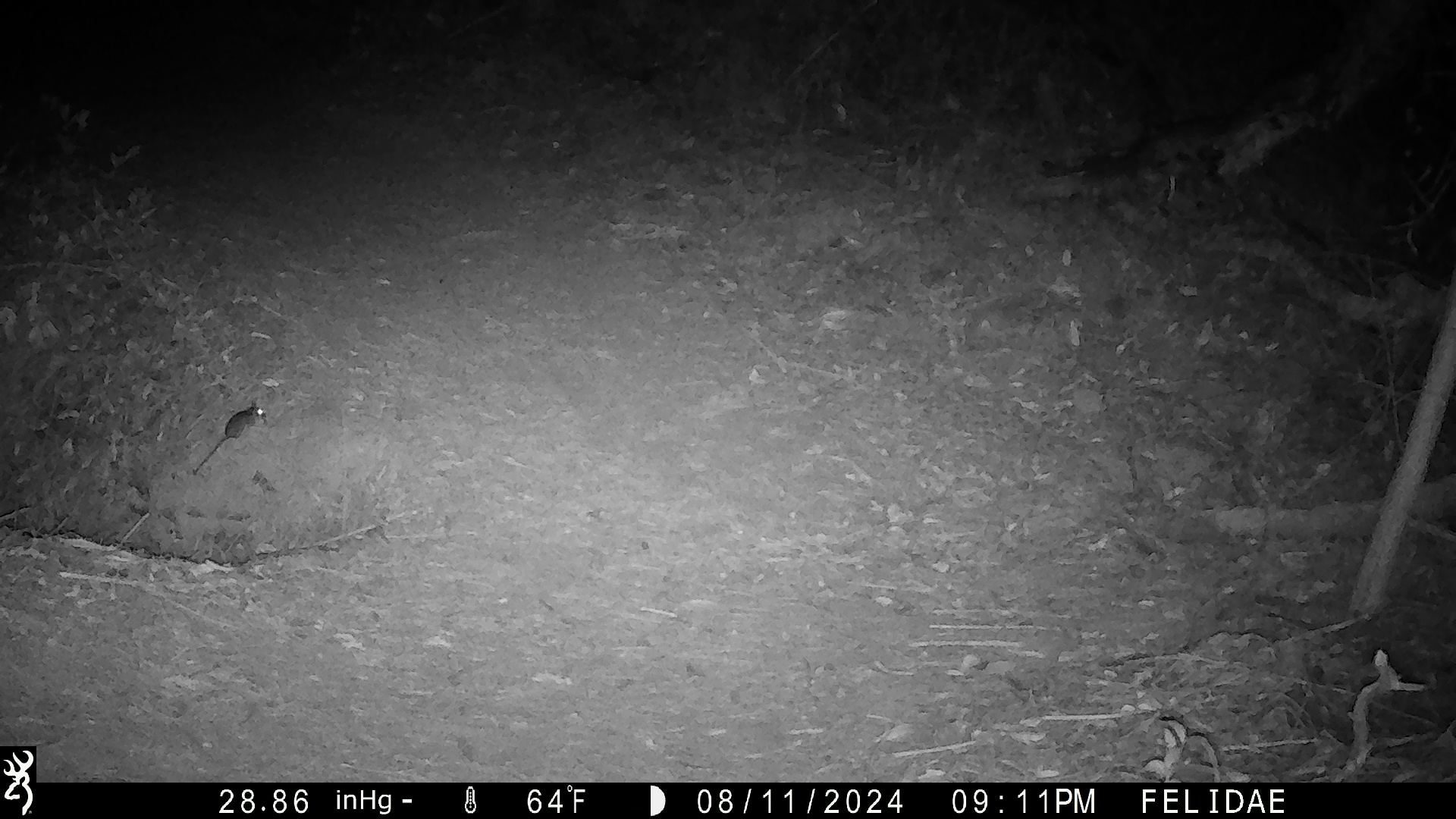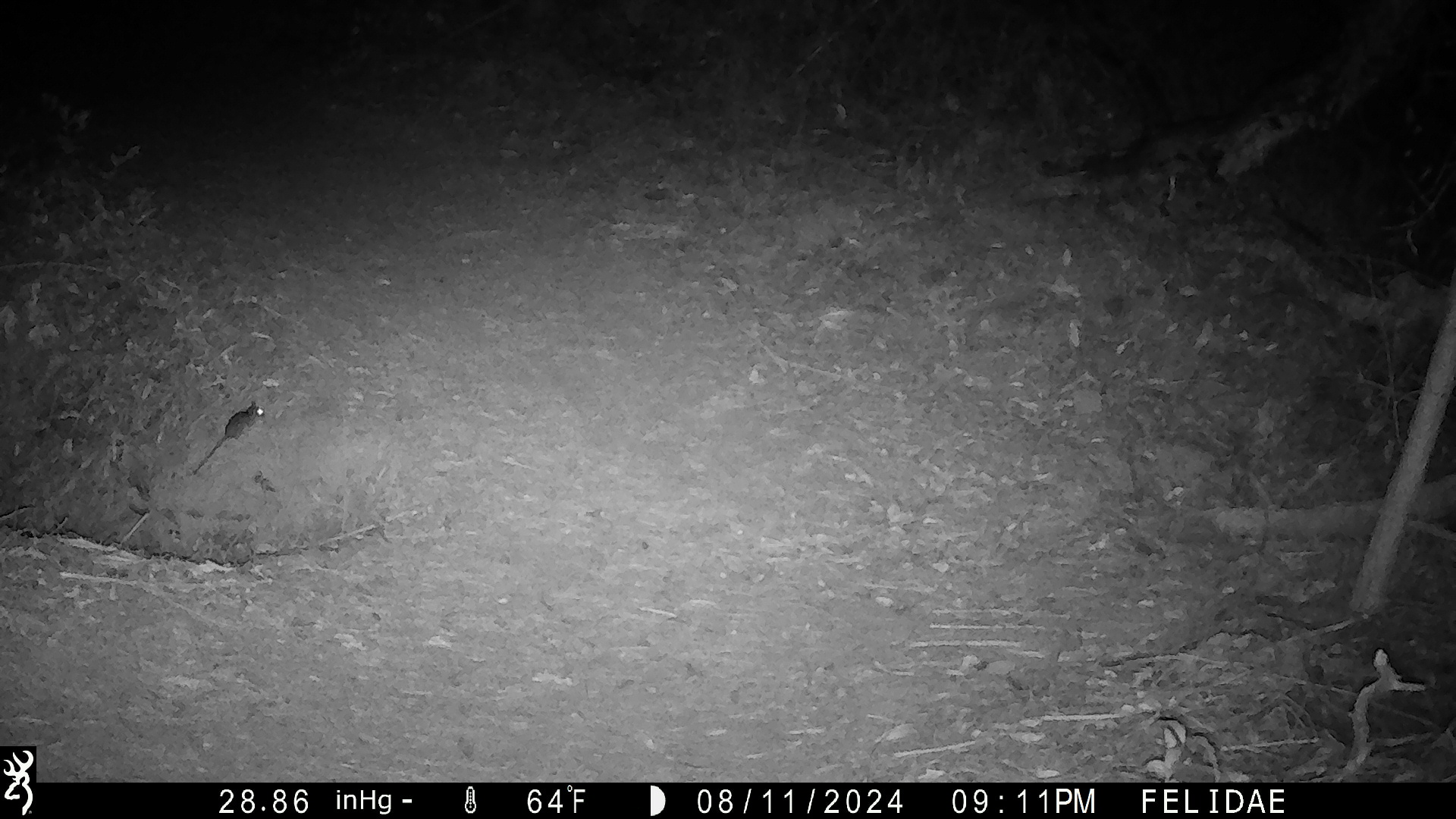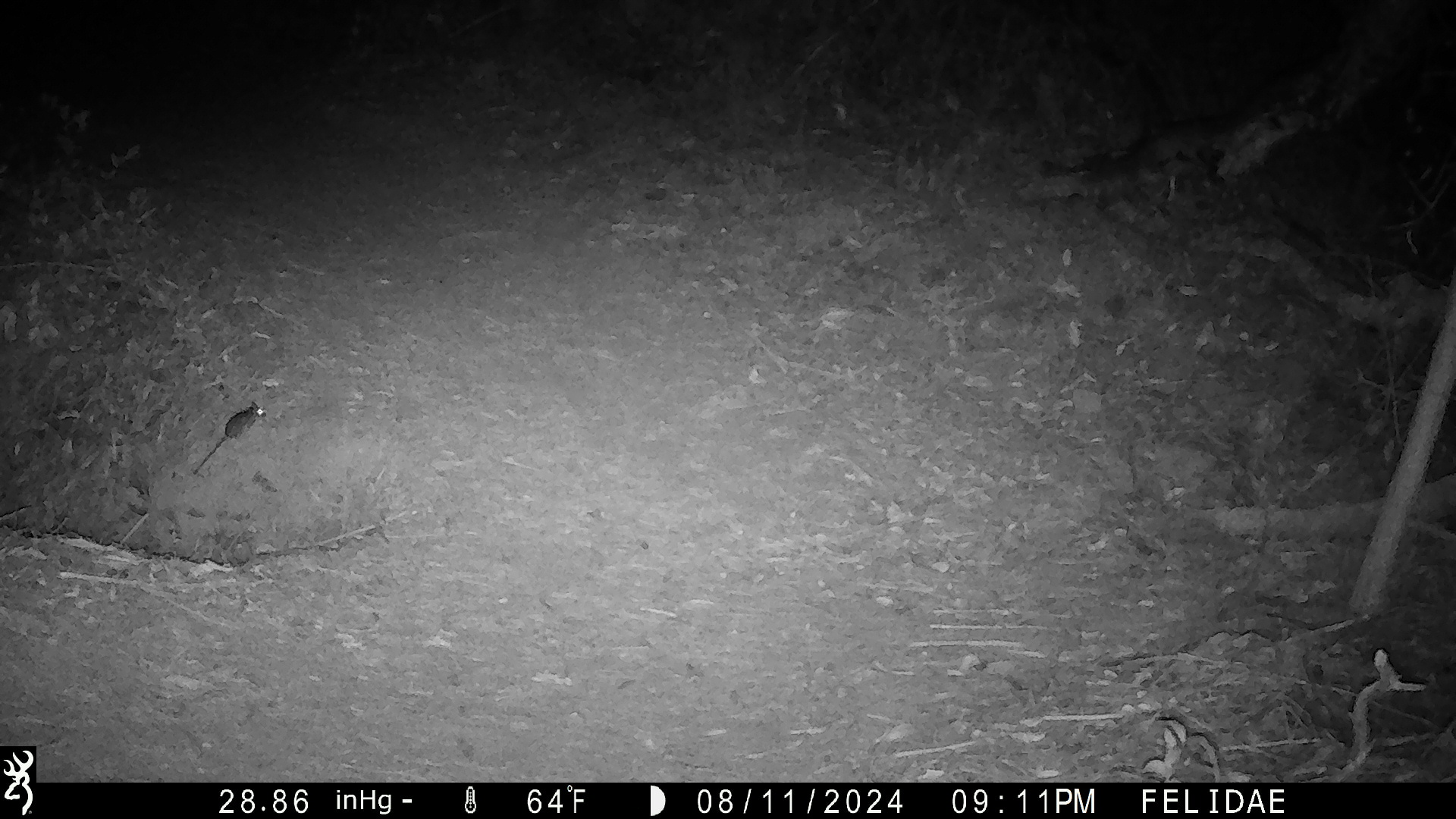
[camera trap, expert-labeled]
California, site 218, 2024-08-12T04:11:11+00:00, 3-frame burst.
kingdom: Animalia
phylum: Chordata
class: Mammalia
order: Rodentia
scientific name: Rodentia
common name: mouse or rat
Mouse or rat (Rodentia).